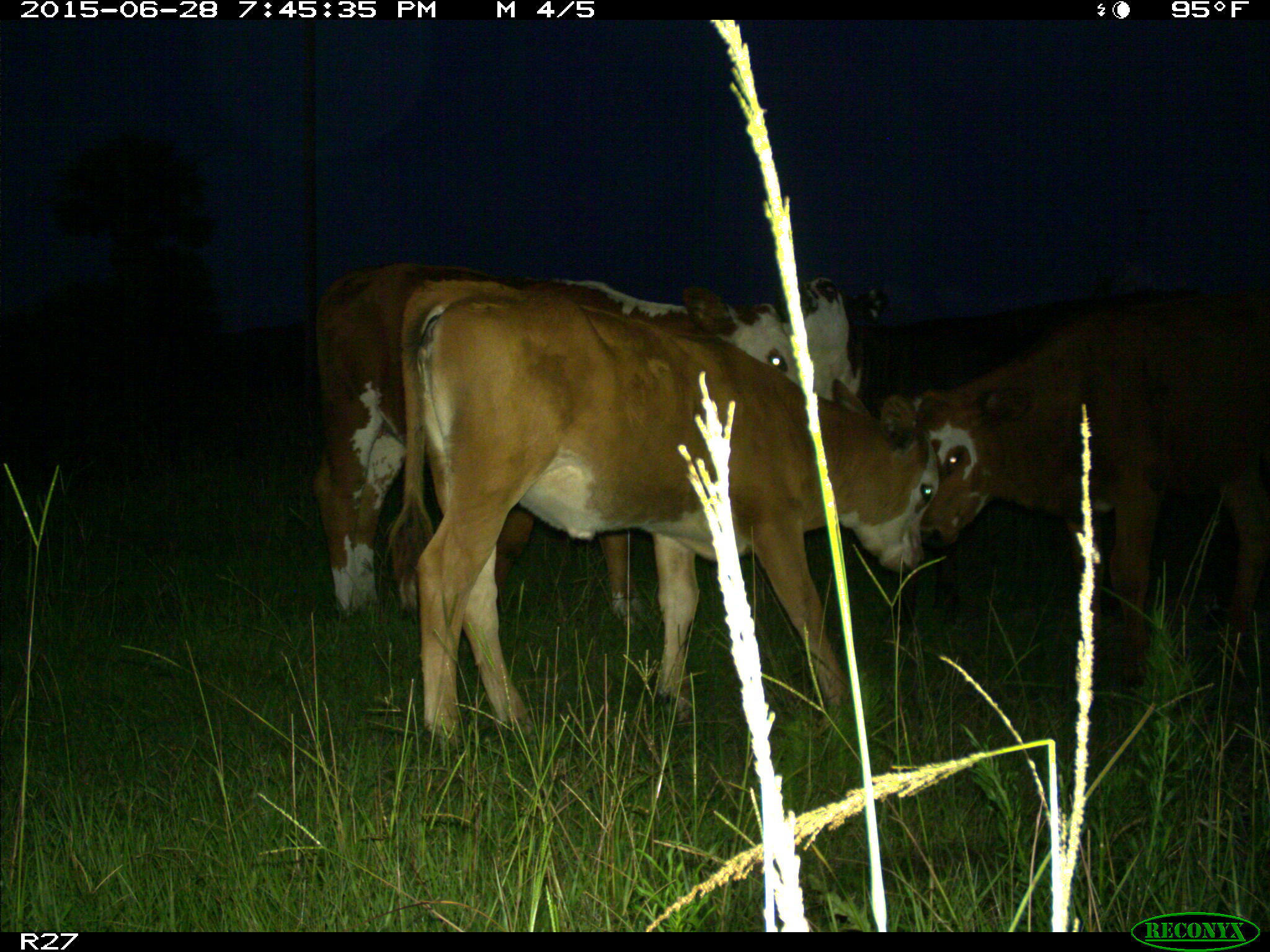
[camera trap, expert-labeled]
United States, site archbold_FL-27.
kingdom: Animalia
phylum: Chordata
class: Mammalia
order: Artiodactyla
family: Bovidae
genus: Bos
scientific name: Bos taurus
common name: domestic cow